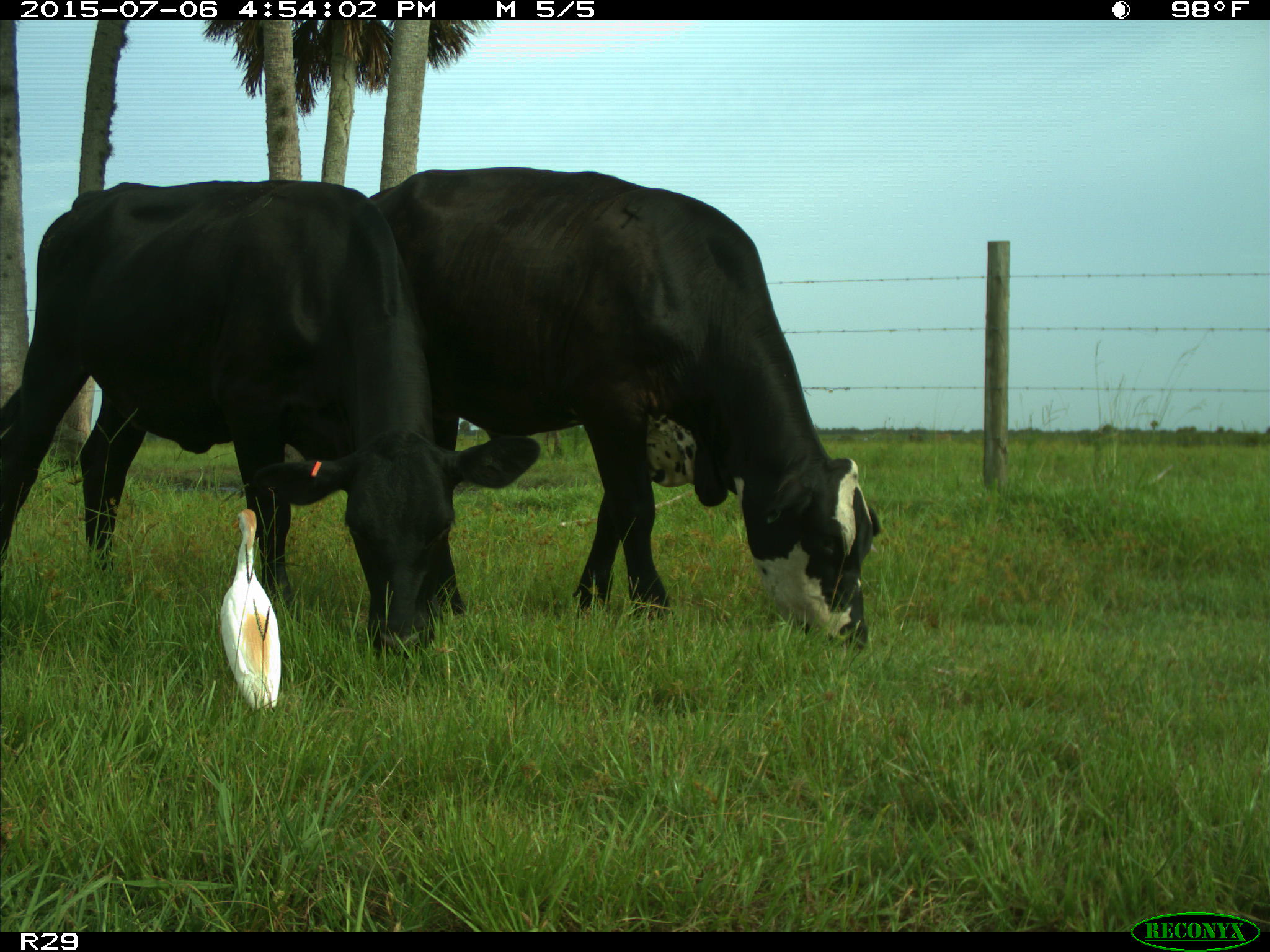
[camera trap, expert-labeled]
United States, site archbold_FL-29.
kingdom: Animalia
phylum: Chordata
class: Mammalia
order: Artiodactyla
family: Bovidae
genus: Bos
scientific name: Bos taurus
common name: domestic cow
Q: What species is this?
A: Bos taurus (domestic cow).